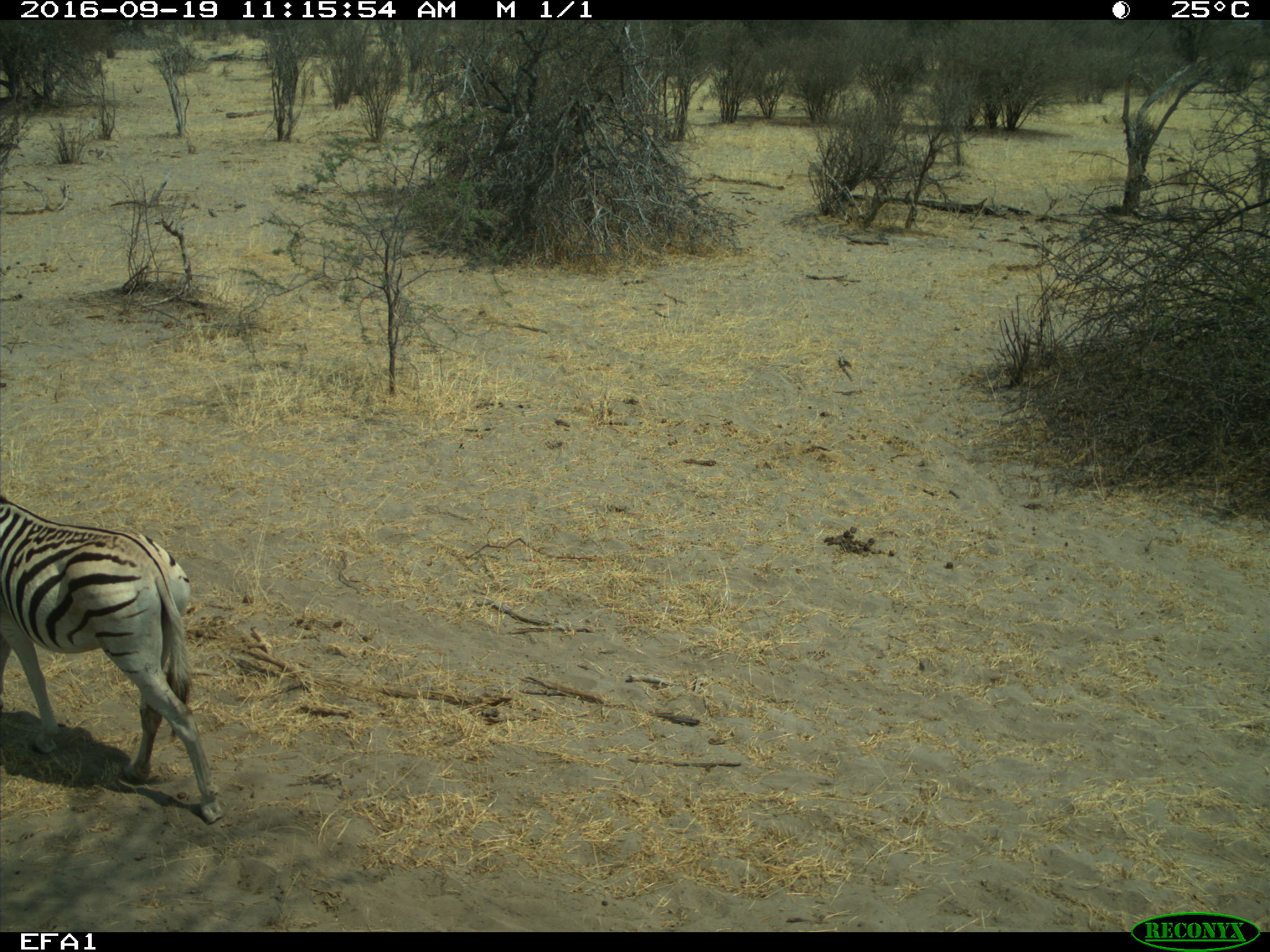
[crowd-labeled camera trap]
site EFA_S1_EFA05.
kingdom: Animalia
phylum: Chordata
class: Mammalia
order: Perissodactyla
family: Equidae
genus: Equus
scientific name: Equus quagga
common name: plains zebra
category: zebraplains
Zebraplains (plains zebra) (Equus quagga), count 1. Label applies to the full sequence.